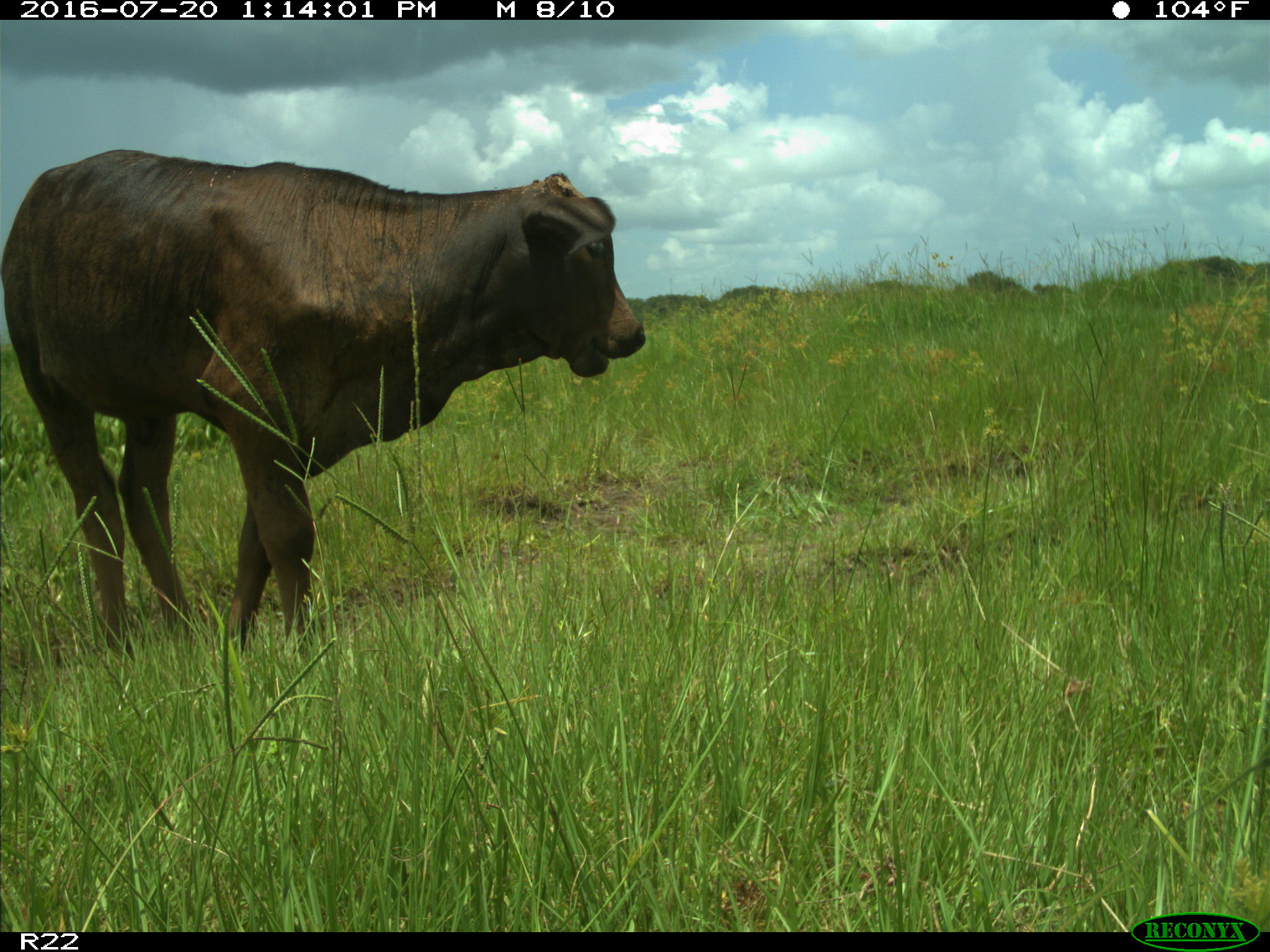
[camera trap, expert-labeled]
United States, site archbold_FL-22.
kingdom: Animalia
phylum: Chordata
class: Mammalia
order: Artiodactyla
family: Bovidae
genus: Bos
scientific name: Bos taurus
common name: domestic cow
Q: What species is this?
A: Bos taurus (domestic cow).